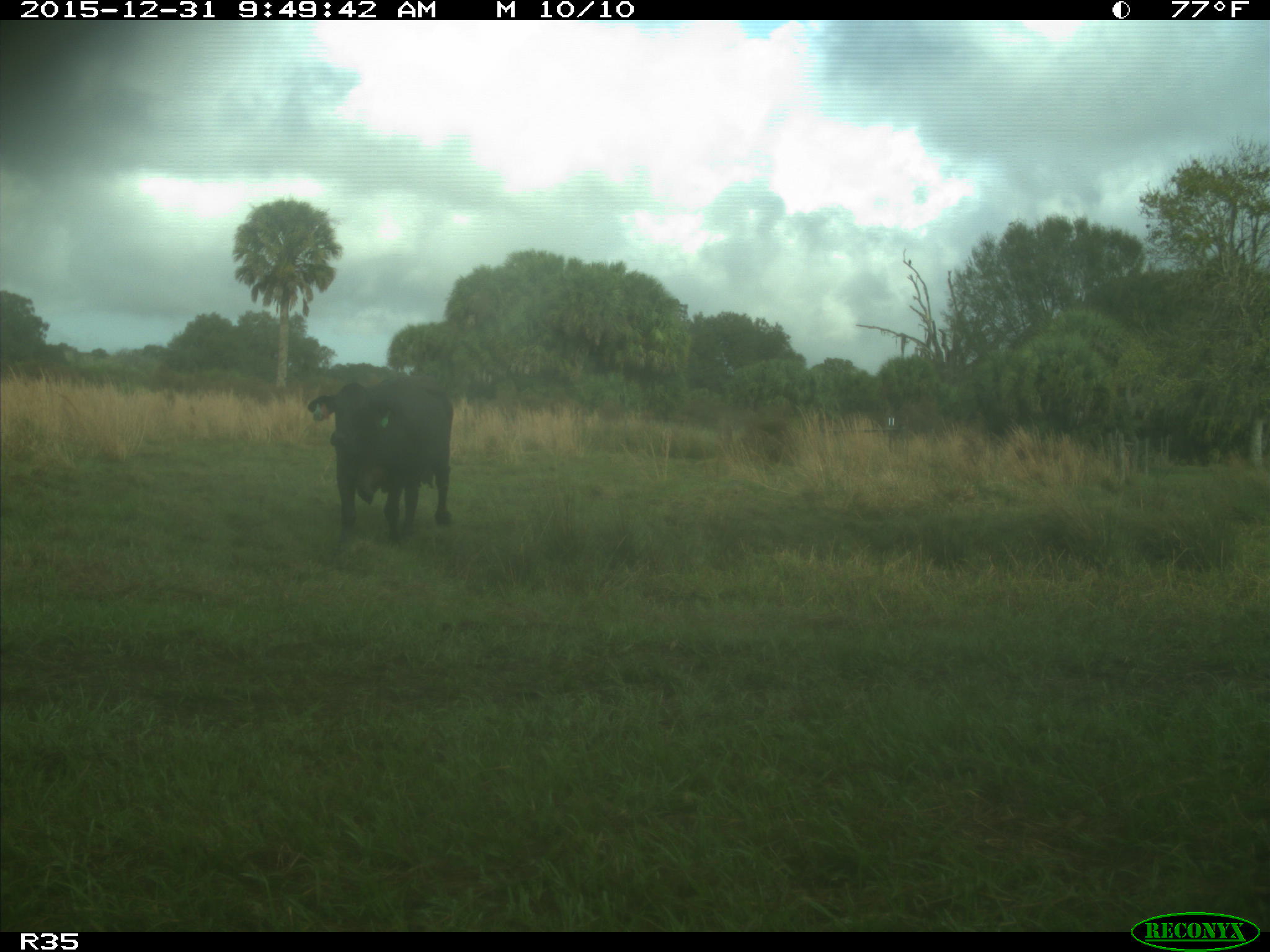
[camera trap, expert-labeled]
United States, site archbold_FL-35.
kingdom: Animalia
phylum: Chordata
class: Mammalia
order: Artiodactyla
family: Bovidae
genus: Bos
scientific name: Bos taurus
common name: domestic cow